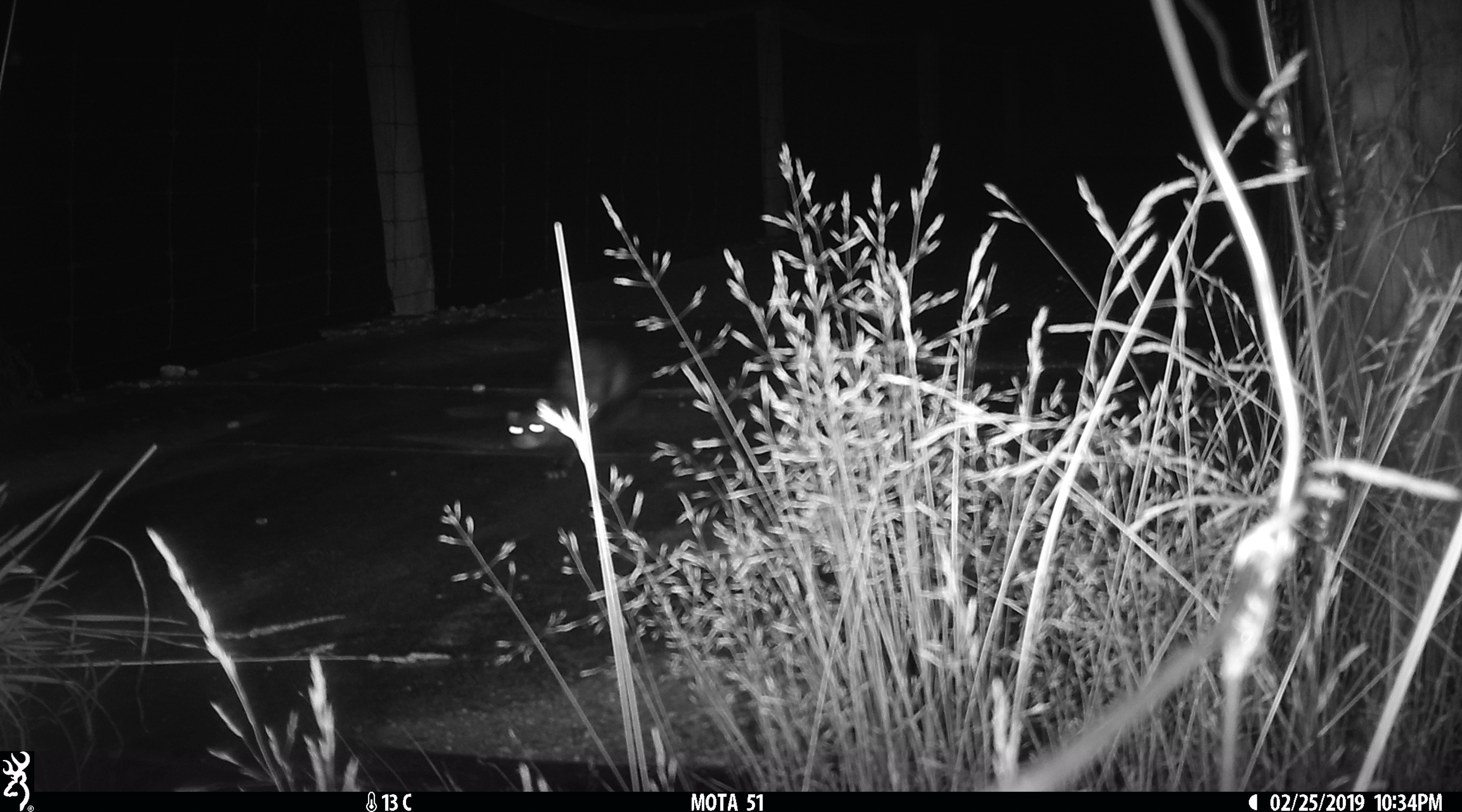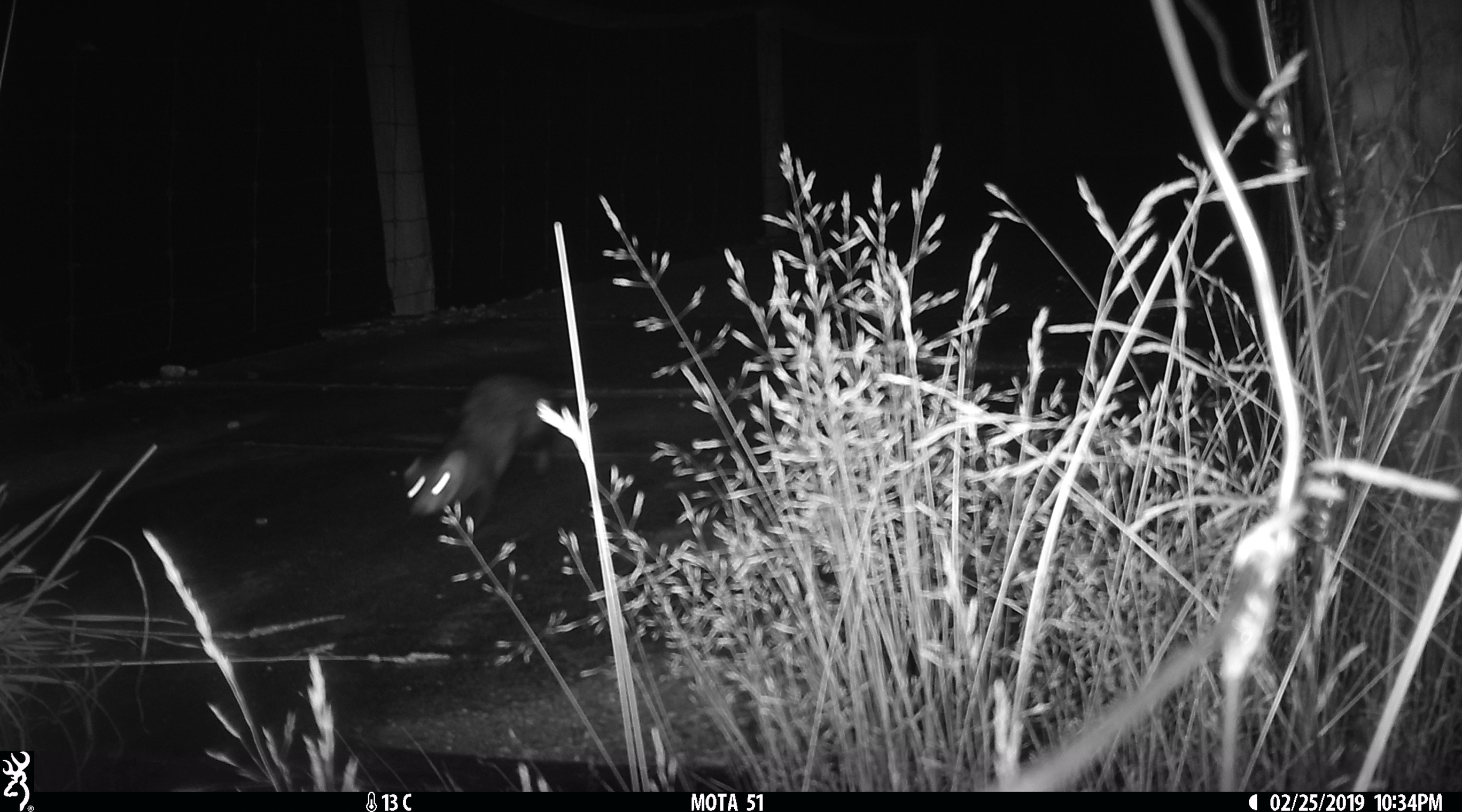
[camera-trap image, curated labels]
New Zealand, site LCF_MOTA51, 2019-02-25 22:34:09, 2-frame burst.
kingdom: Animalia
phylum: Chordata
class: Mammalia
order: Carnivora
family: Mustelidae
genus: Mustela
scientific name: Mustela furo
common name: ferret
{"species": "ferret (Mustela furo)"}